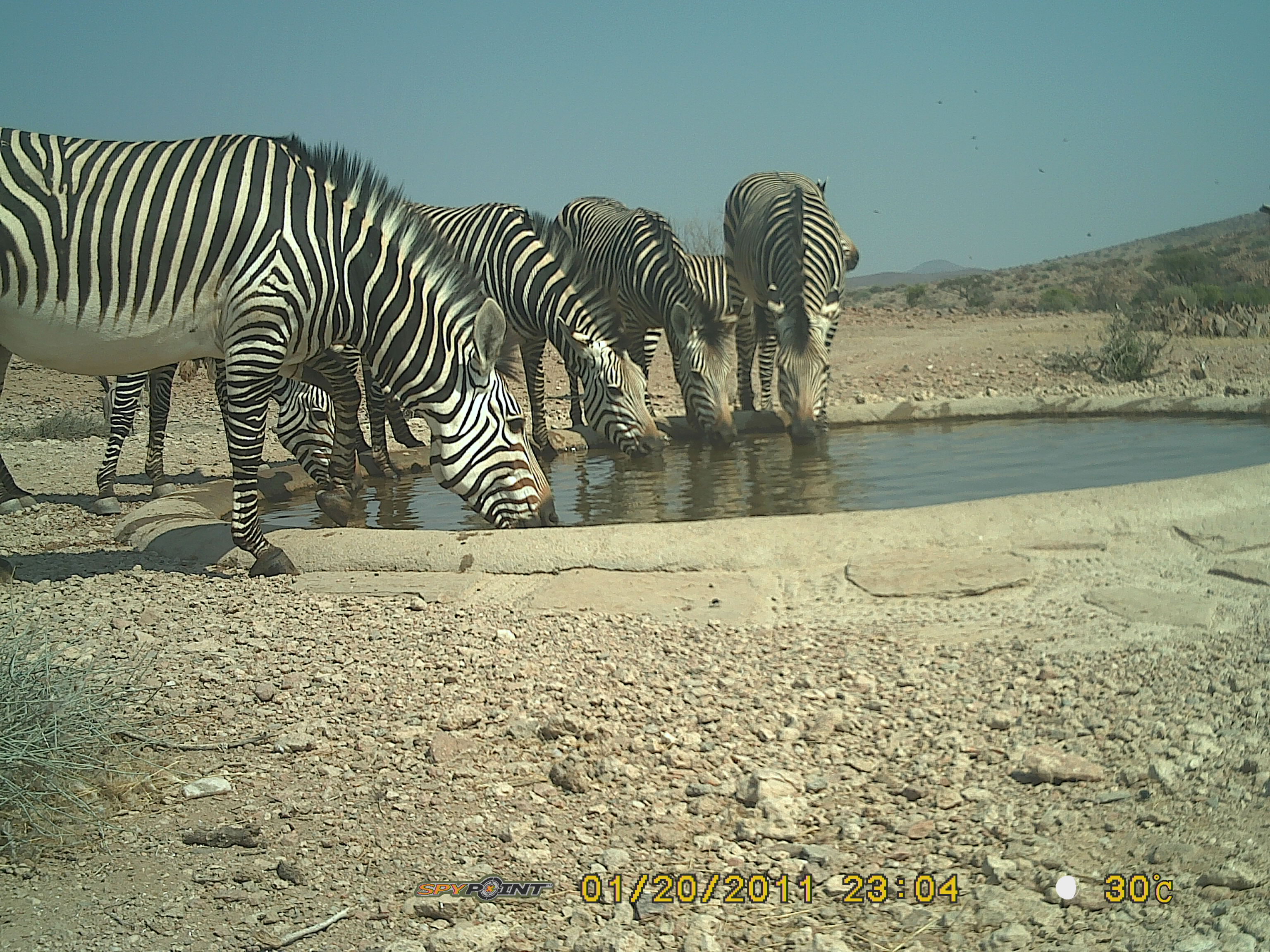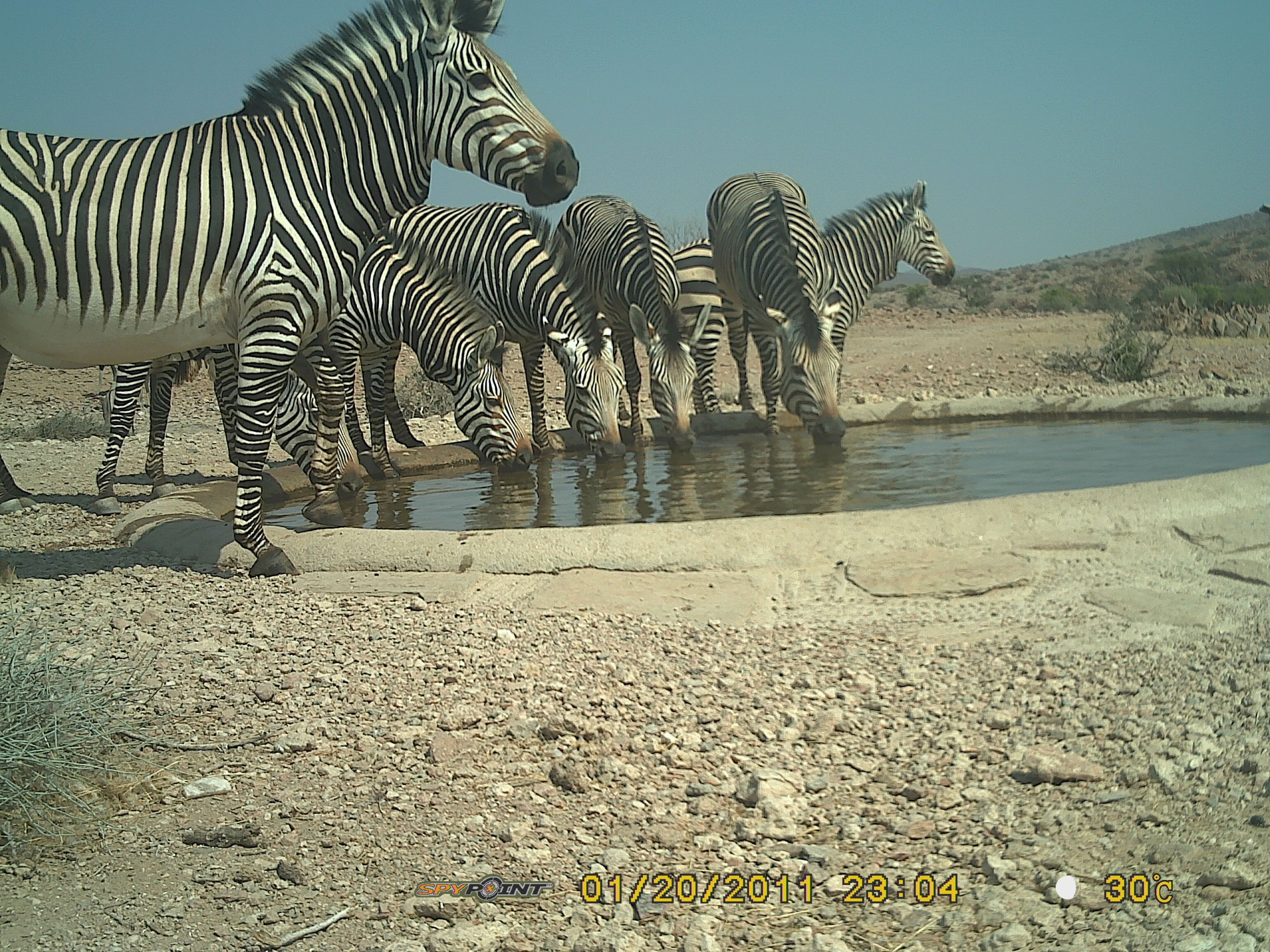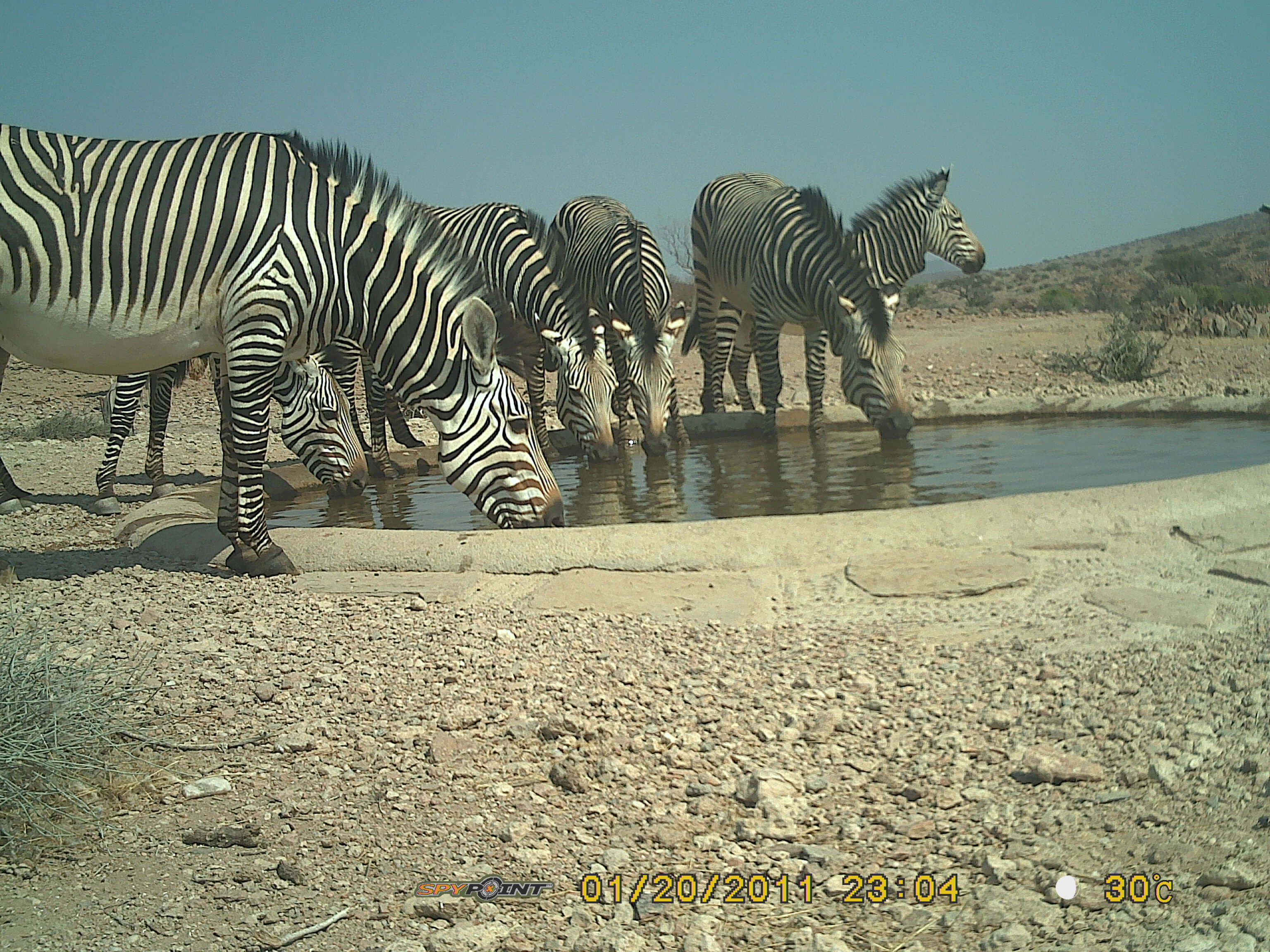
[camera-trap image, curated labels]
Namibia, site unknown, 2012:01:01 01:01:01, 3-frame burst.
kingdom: Animalia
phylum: Chordata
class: Mammalia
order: Perissodactyla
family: Equidae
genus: Equus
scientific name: Equus zebra hartmannae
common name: hartmann's mountain zebra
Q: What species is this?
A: Equus zebra hartmannae (hartmann's mountain zebra).